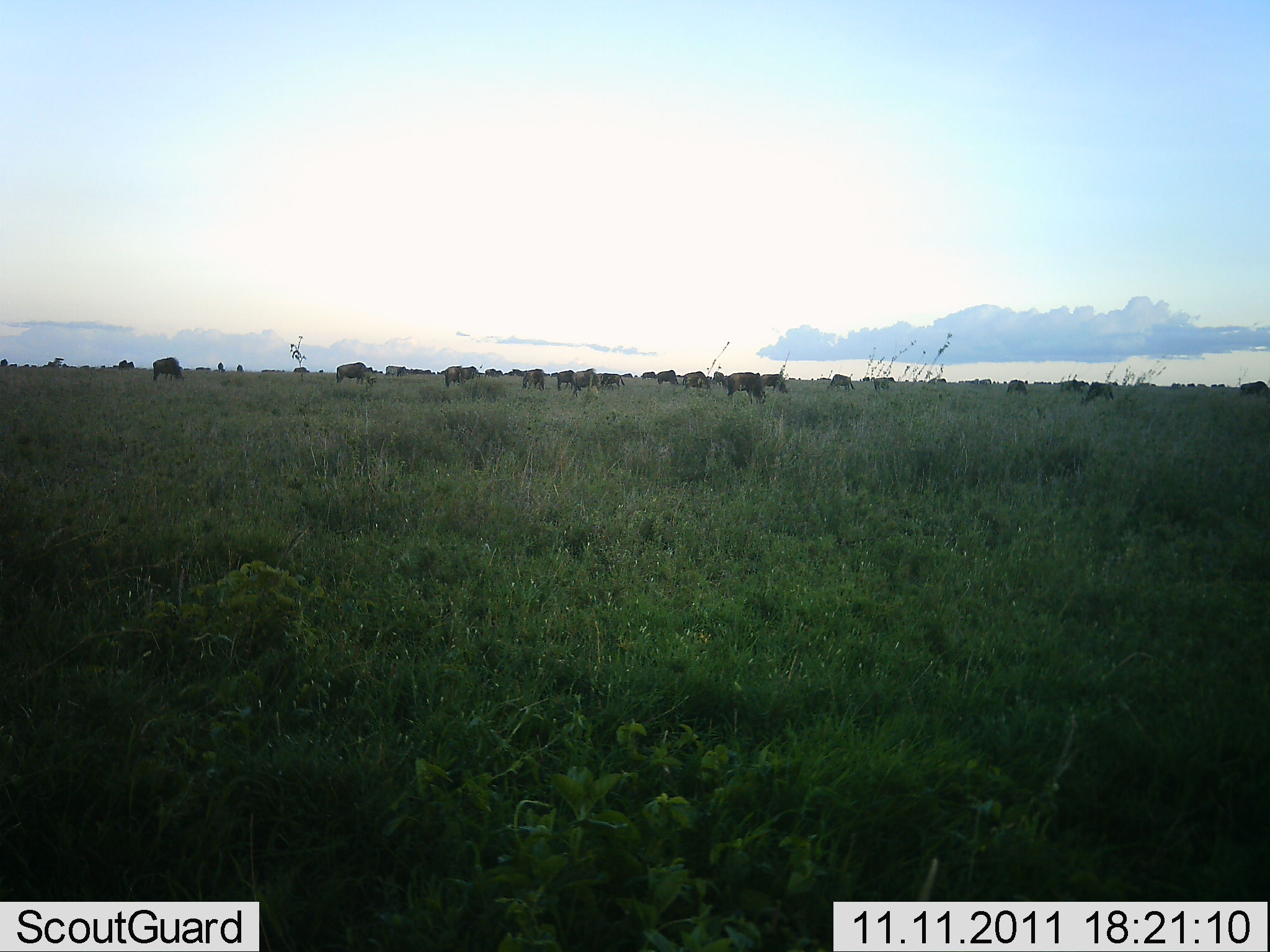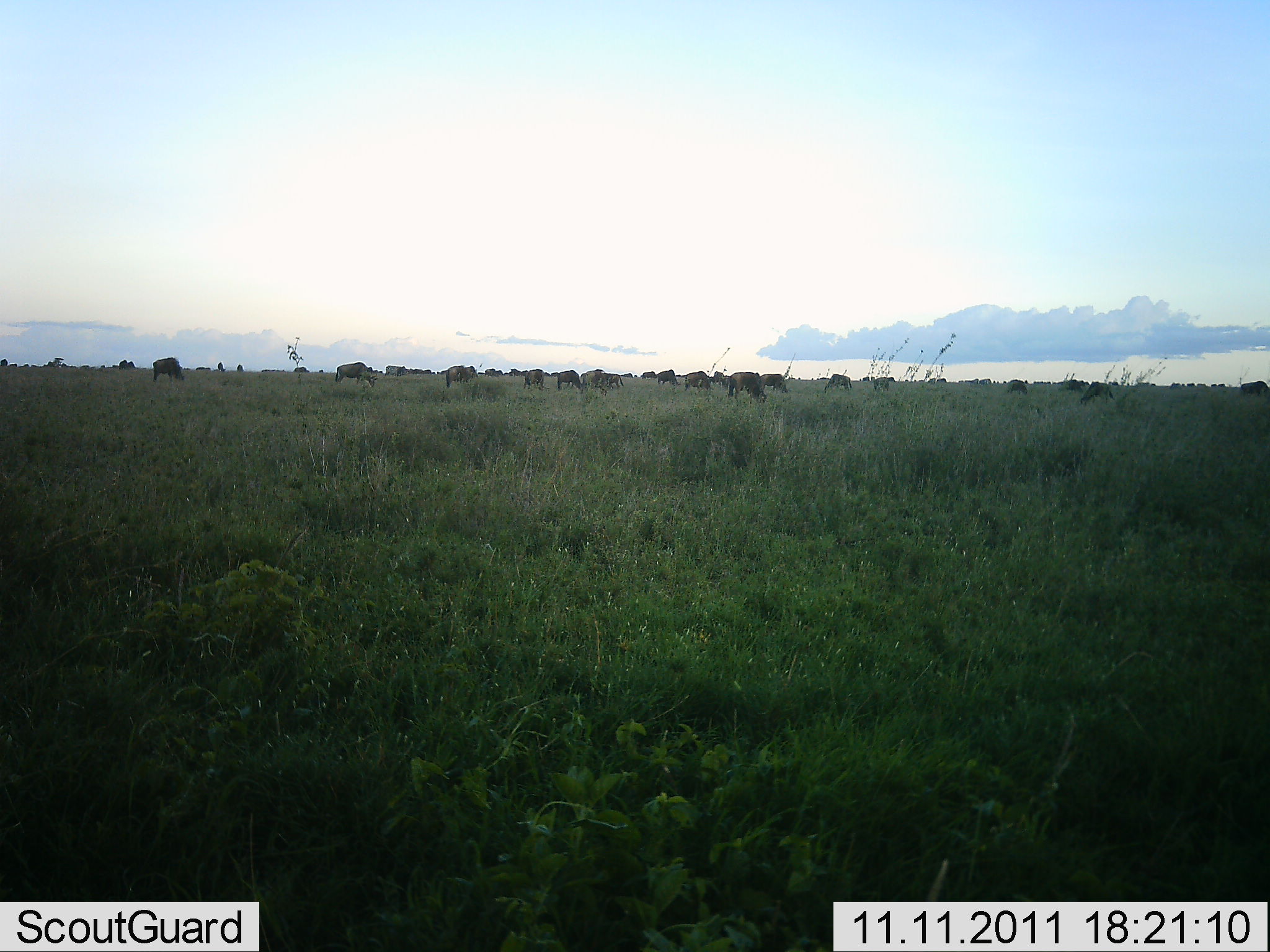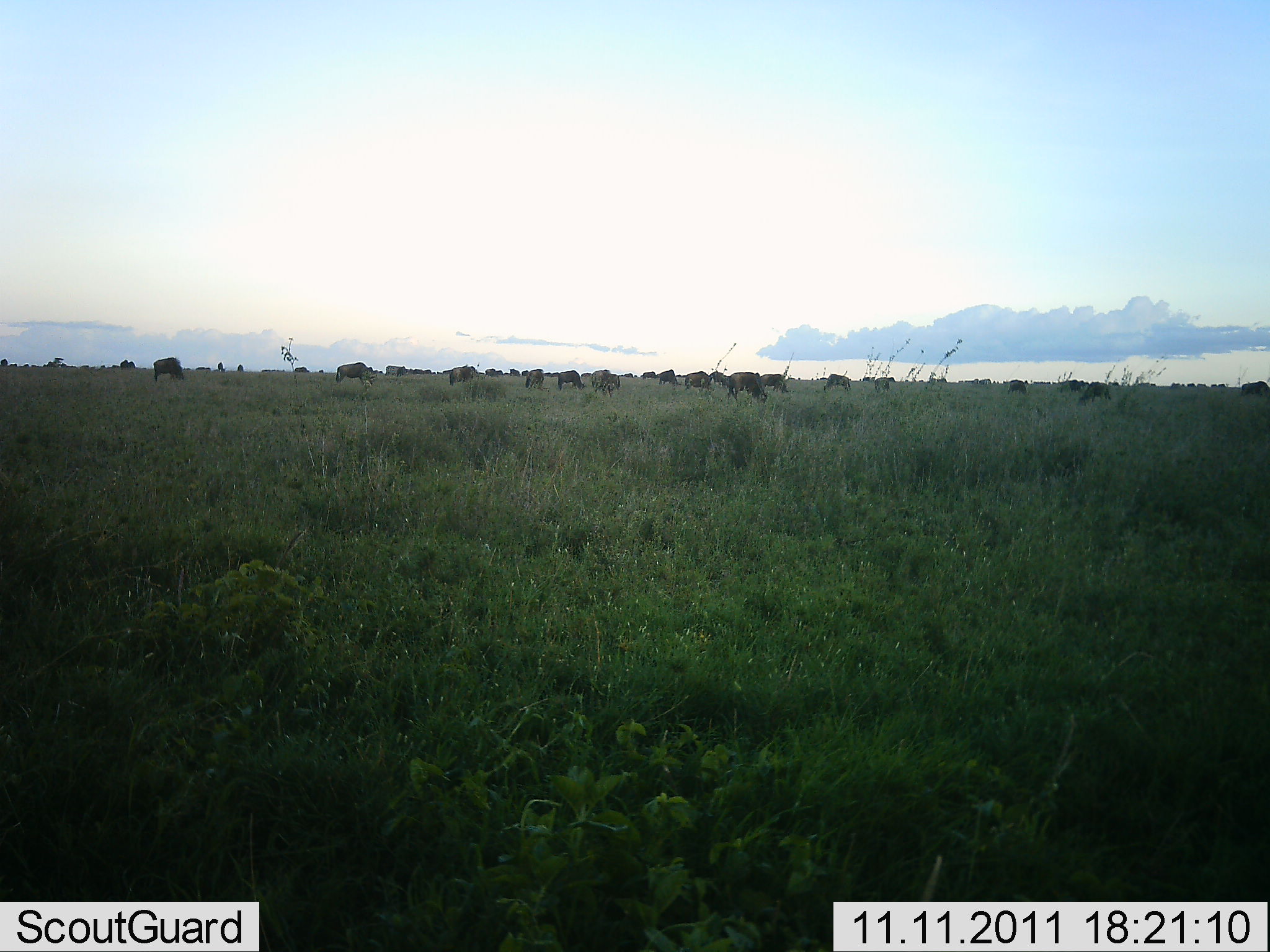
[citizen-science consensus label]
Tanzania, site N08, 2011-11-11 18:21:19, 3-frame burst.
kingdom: Animalia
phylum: Chordata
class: Mammalia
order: Artiodactyla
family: Bovidae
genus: Connochaetes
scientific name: Connochaetes taurinus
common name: blue wildebeest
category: wildebeest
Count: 11-50.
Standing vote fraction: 64%.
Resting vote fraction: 0%.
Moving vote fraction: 18%.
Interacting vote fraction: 0%.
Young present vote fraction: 0%.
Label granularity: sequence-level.